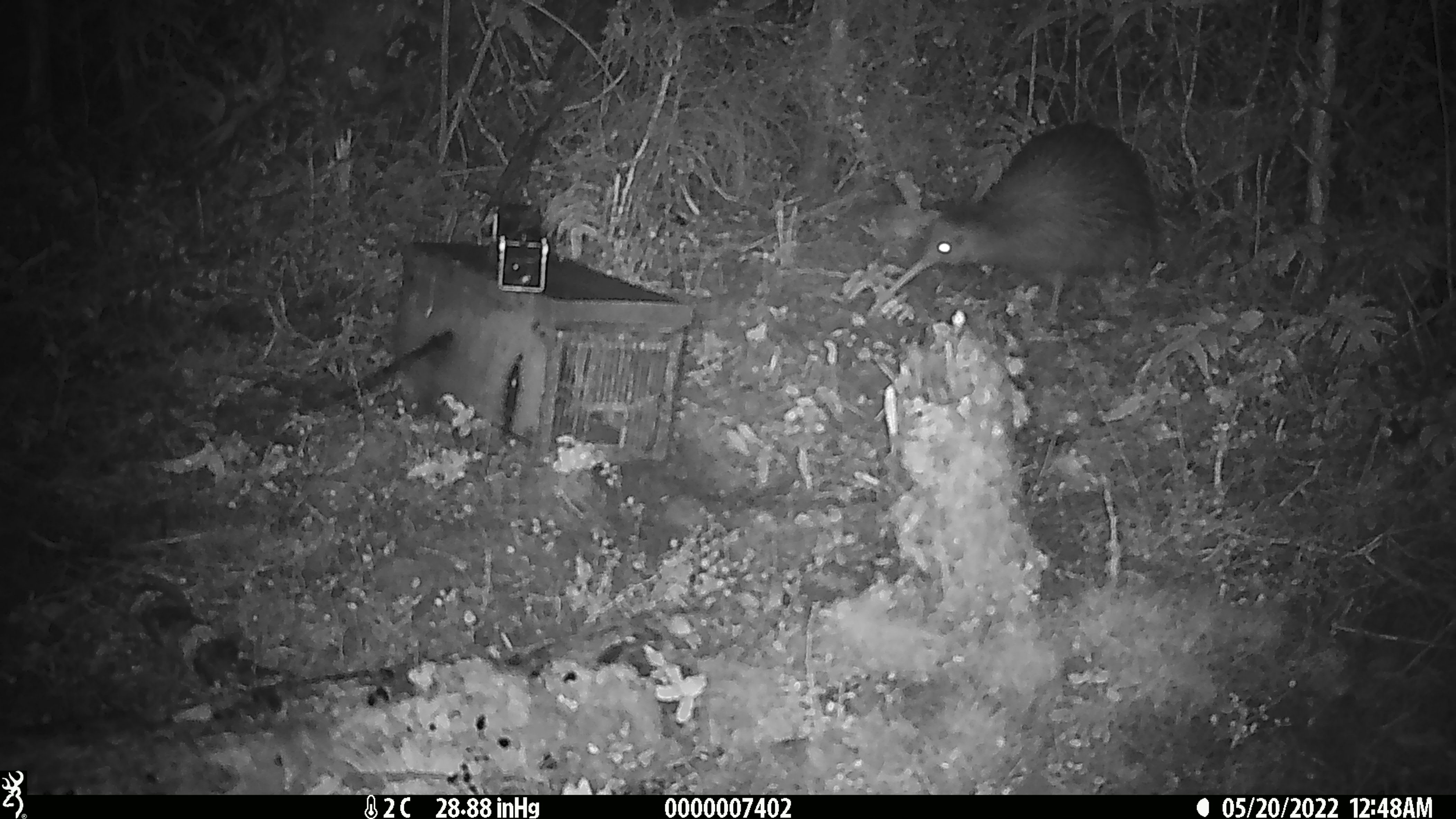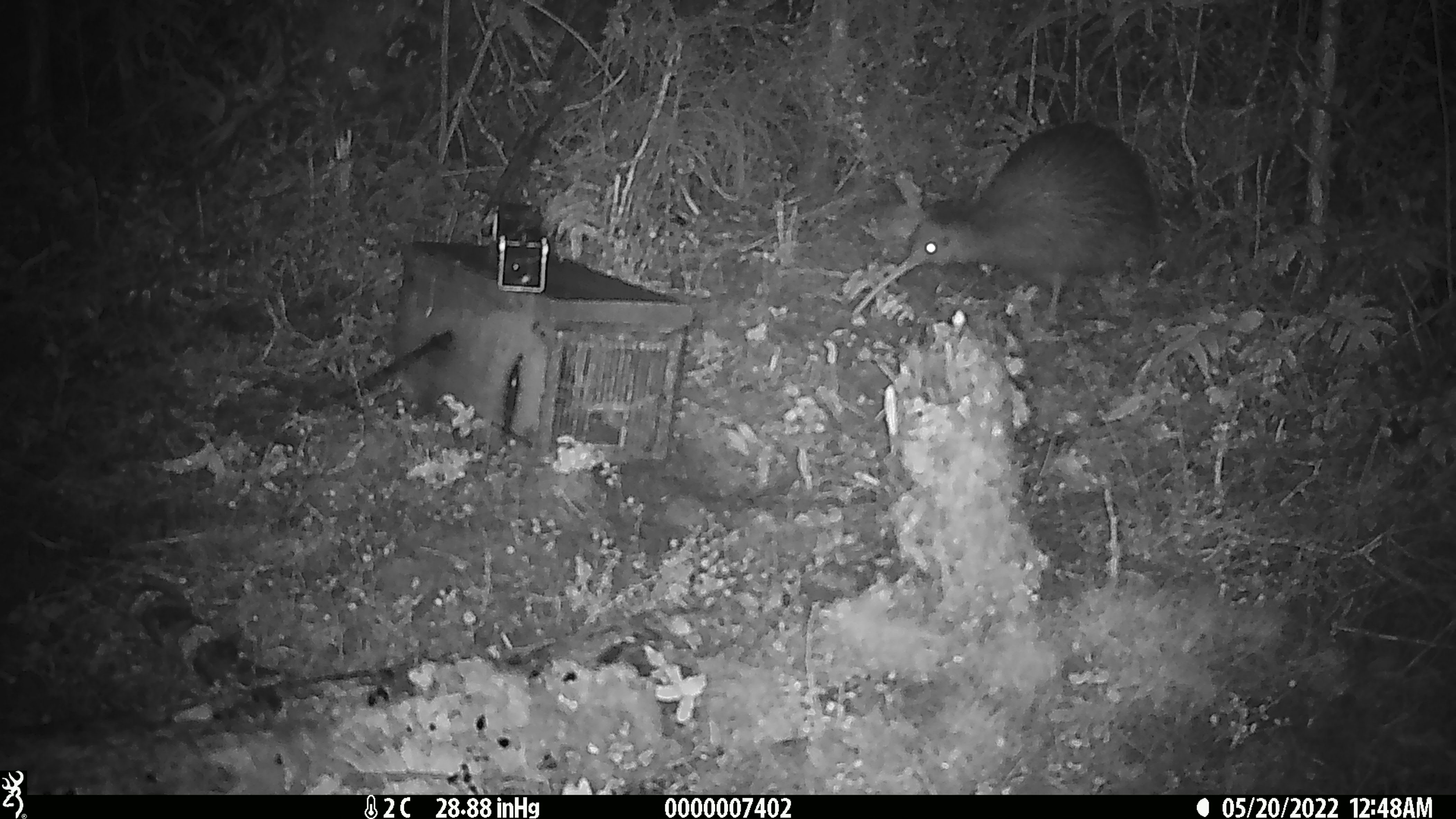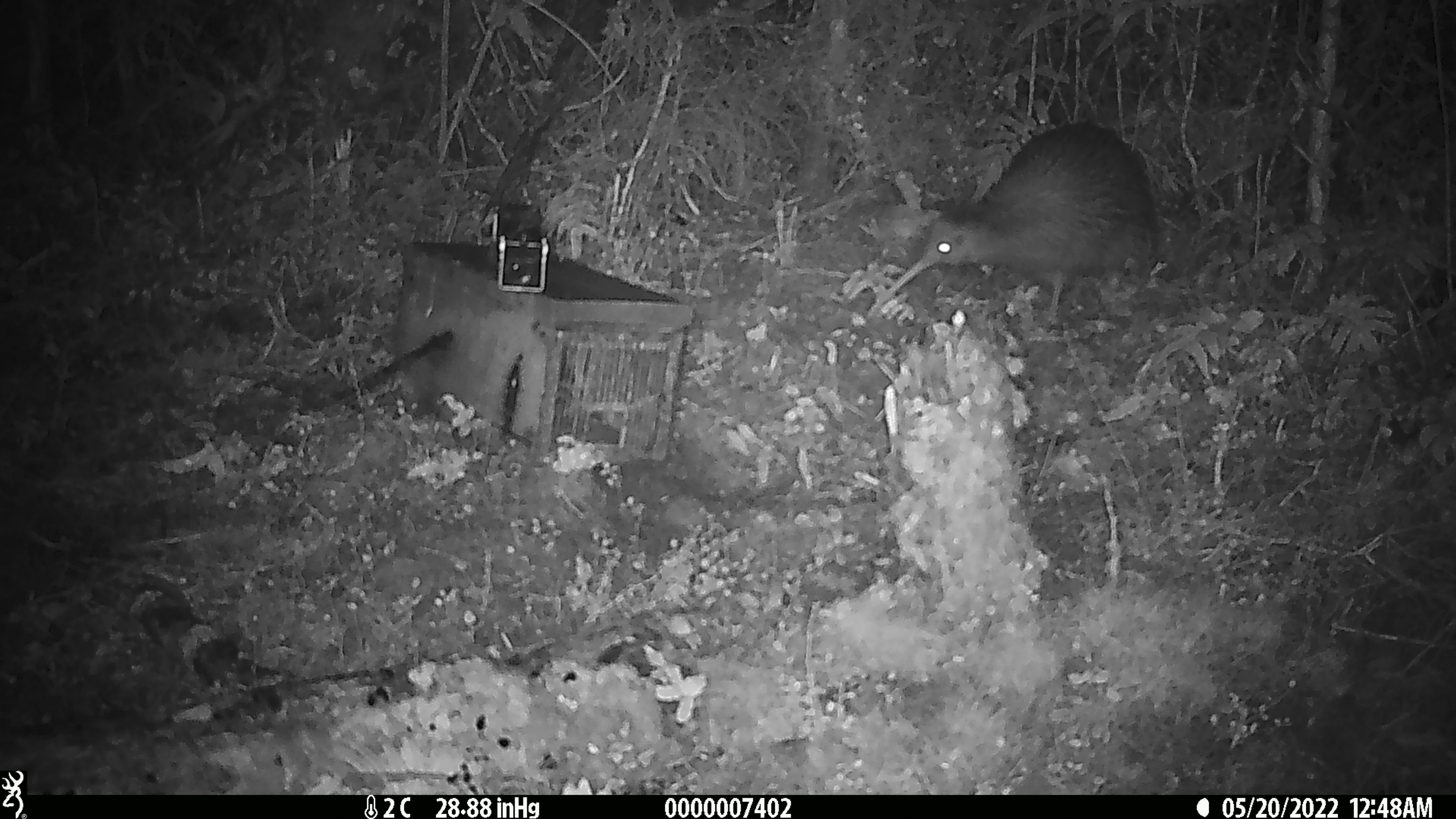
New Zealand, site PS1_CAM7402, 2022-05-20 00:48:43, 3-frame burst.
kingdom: Animalia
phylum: Chordata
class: Aves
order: Apterygiformes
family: Apterygidae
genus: Apteryx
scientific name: Apteryx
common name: kiwi